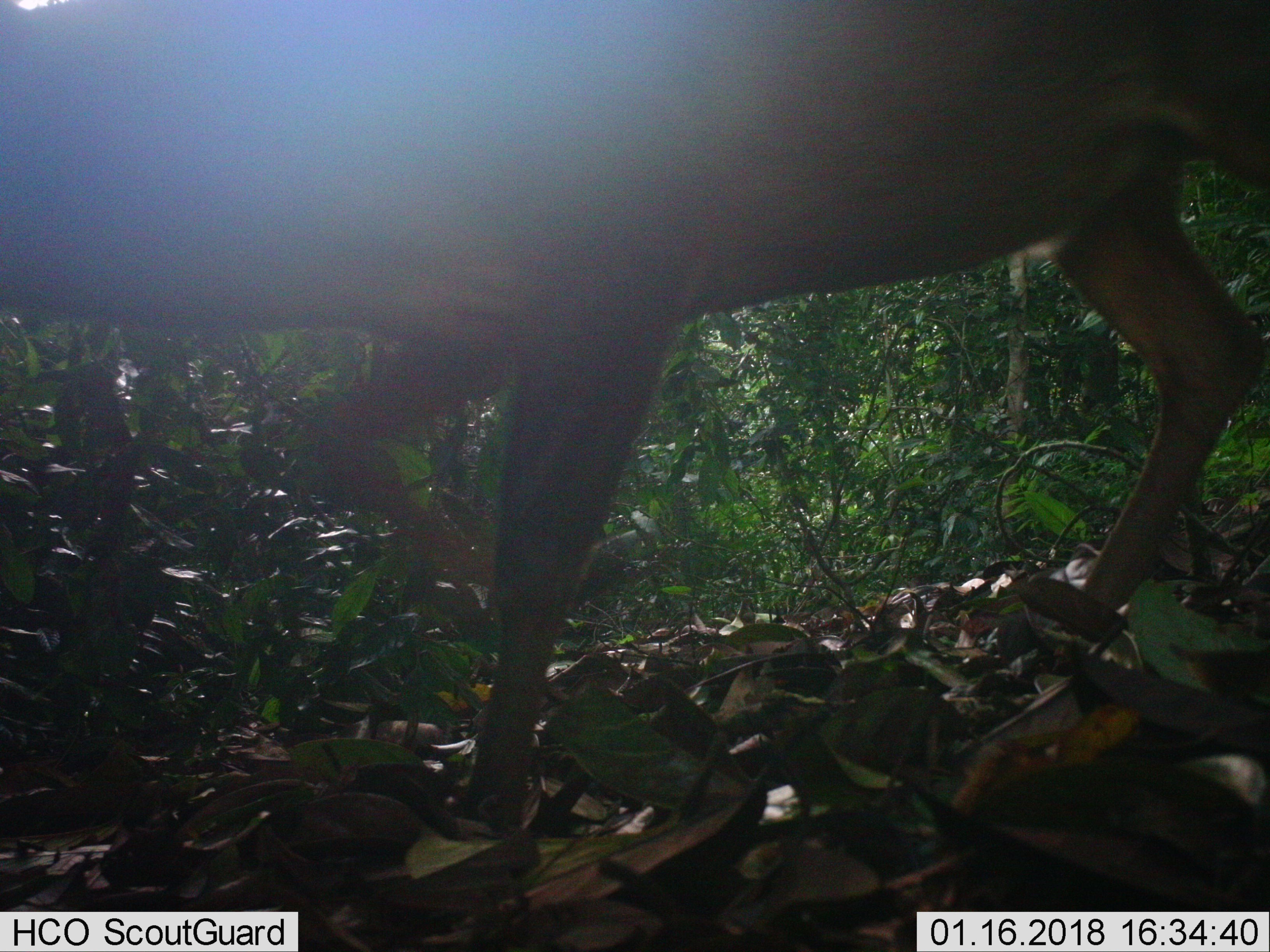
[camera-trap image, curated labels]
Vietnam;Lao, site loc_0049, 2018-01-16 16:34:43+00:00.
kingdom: Animalia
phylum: Chordata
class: Mammalia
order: Artiodactyla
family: Cervidae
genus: Rusa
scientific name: Rusa unicolor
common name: sambar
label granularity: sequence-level